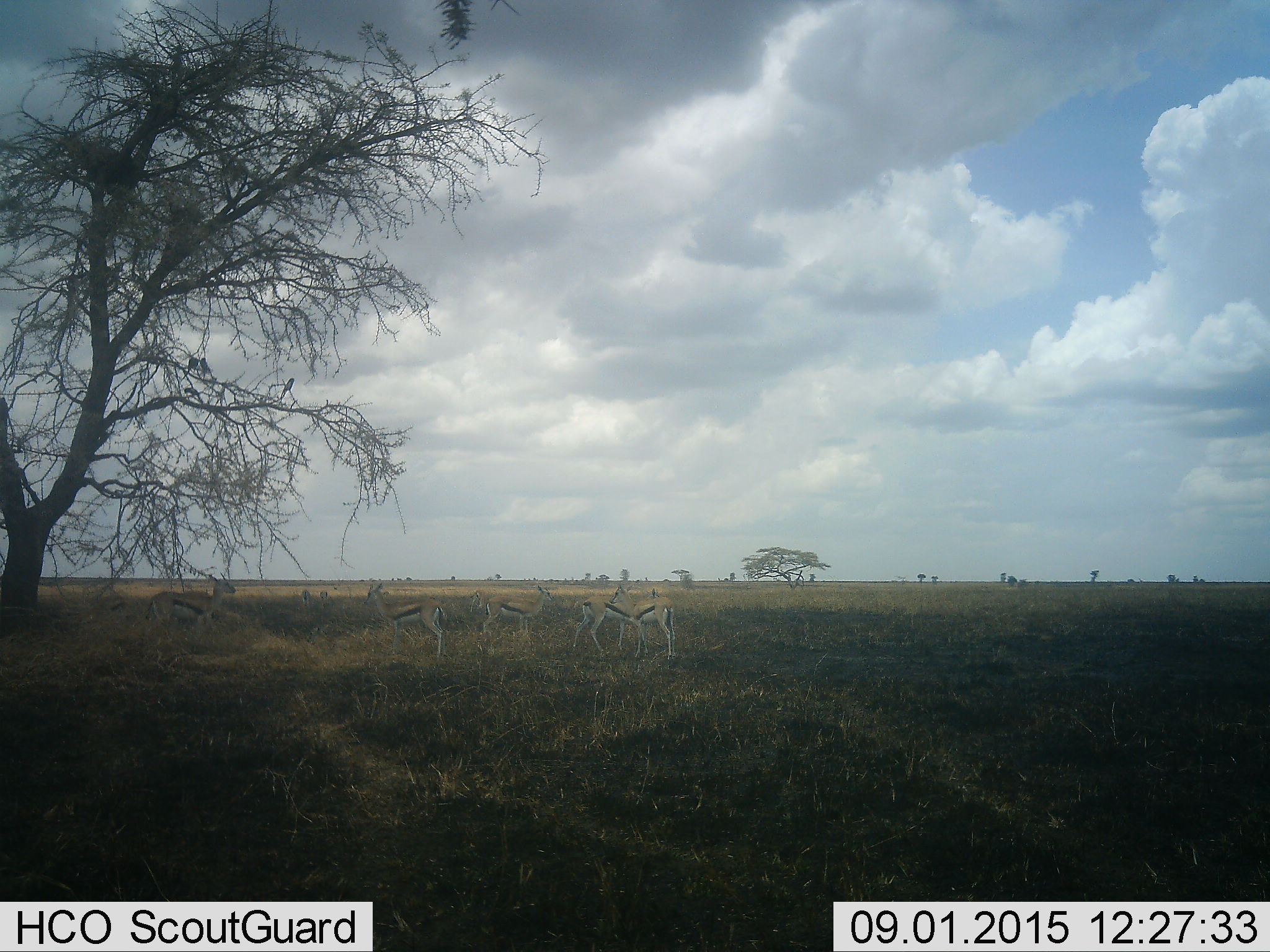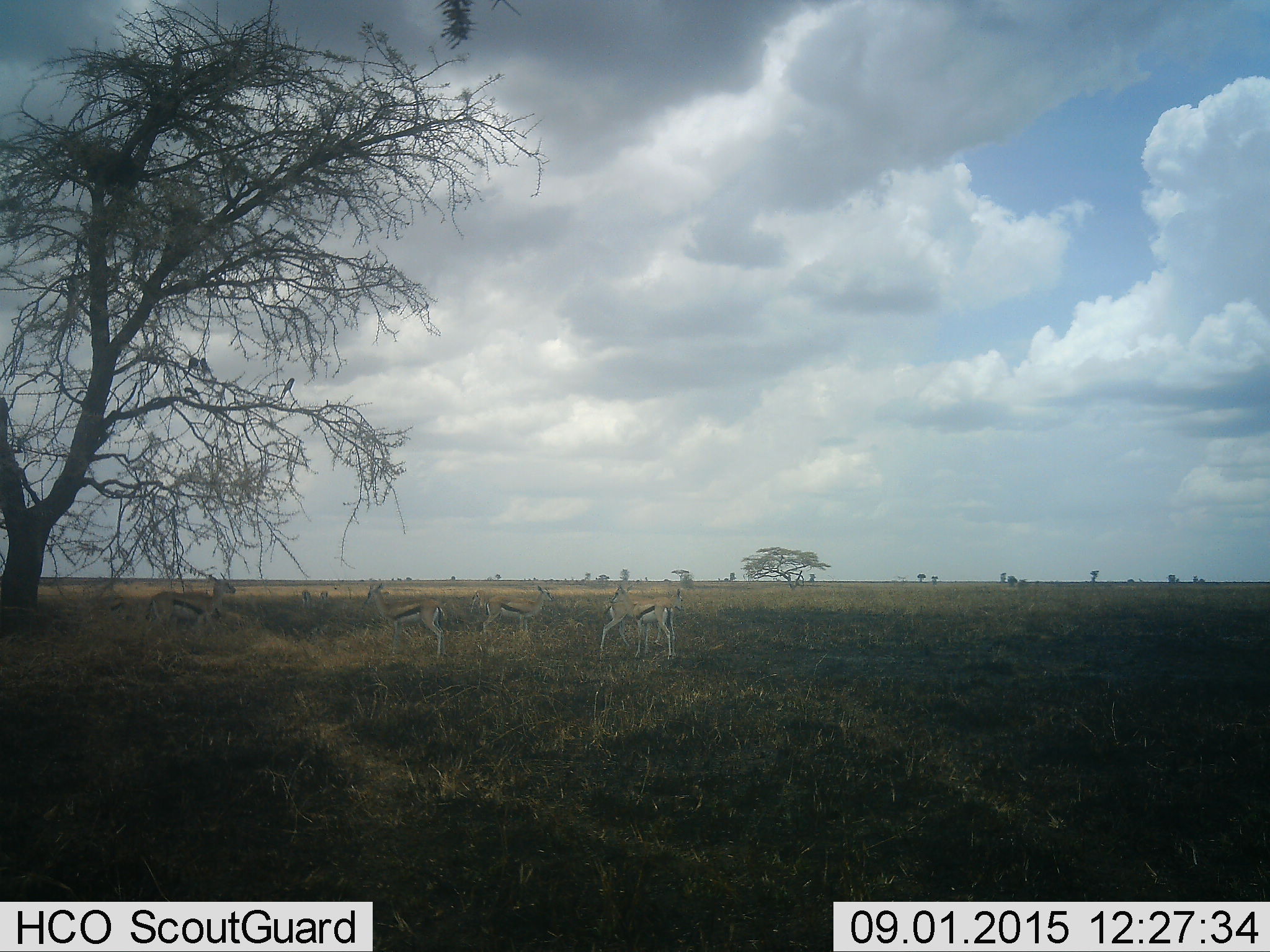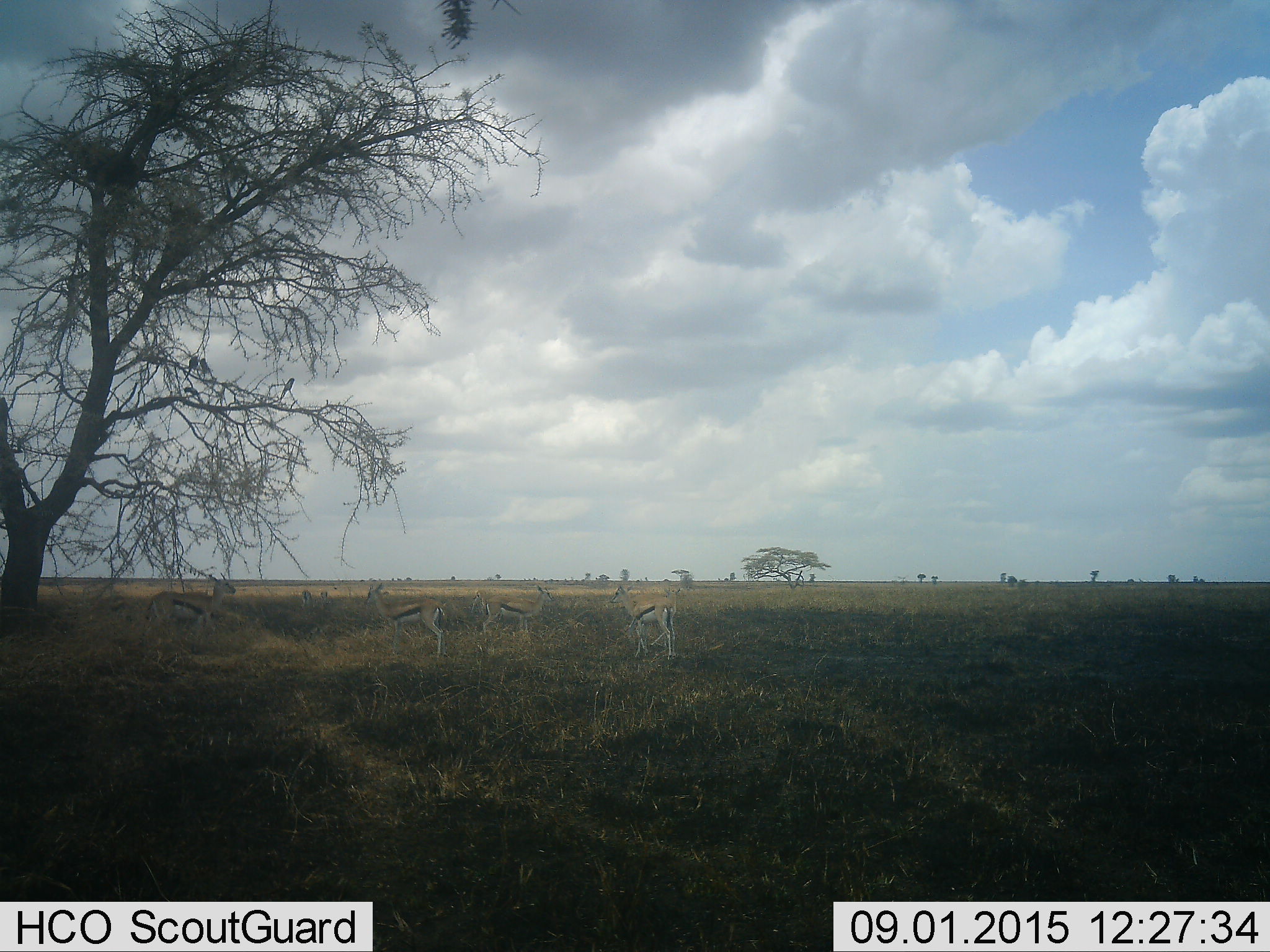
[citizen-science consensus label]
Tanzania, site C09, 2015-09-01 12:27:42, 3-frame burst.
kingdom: Animalia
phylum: Chordata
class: Mammalia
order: Artiodactyla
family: Bovidae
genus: Eudorcas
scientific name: Eudorcas thomsonii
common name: thomson's gazelle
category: gazellethomsons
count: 8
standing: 88%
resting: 0%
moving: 50%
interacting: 12%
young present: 6%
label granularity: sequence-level